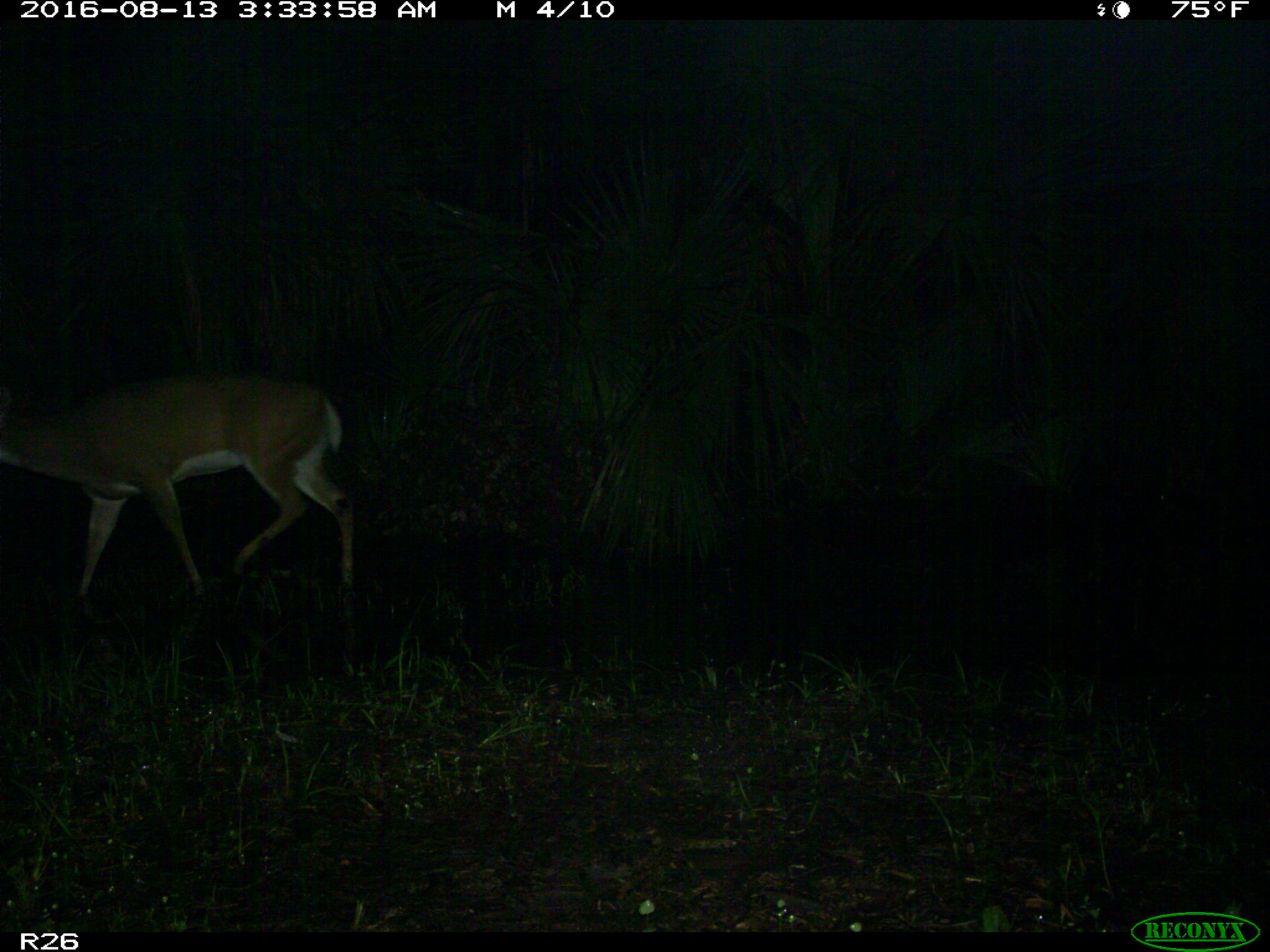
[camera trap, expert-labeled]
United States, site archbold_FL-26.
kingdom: Animalia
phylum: Chordata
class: Mammalia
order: Artiodactyla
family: Cervidae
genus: Odocoileus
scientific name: Odocoileus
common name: deer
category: unidentified deer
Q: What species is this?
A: Unidentified deer (deer) (Odocoileus).